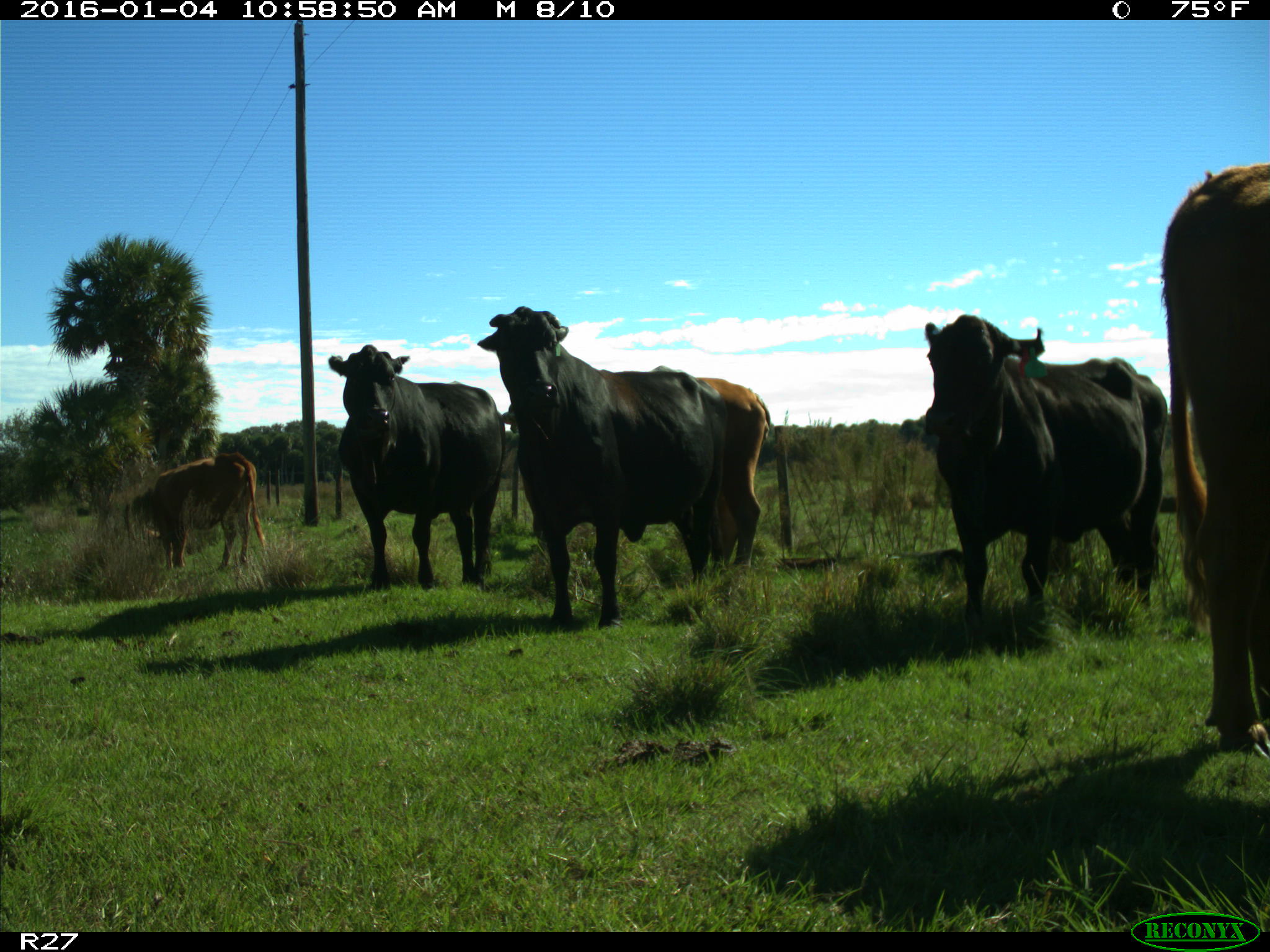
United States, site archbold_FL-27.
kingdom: Animalia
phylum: Chordata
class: Mammalia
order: Artiodactyla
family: Bovidae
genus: Bos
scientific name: Bos taurus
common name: domestic cow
Bos taurus (domestic cow).